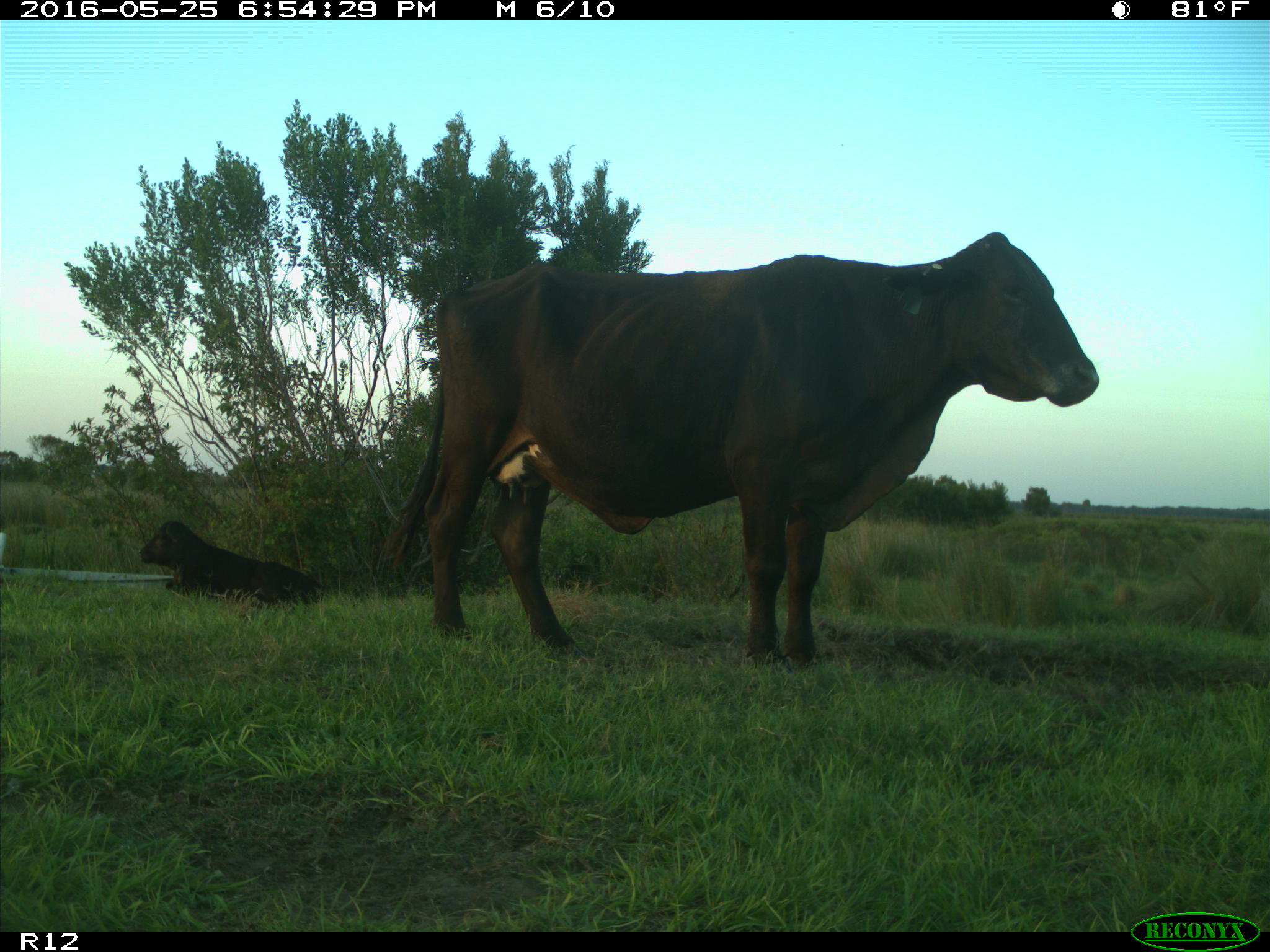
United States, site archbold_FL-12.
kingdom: Animalia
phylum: Chordata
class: Mammalia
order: Artiodactyla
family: Bovidae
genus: Bos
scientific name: Bos taurus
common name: domestic cow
Bos taurus (domestic cow).